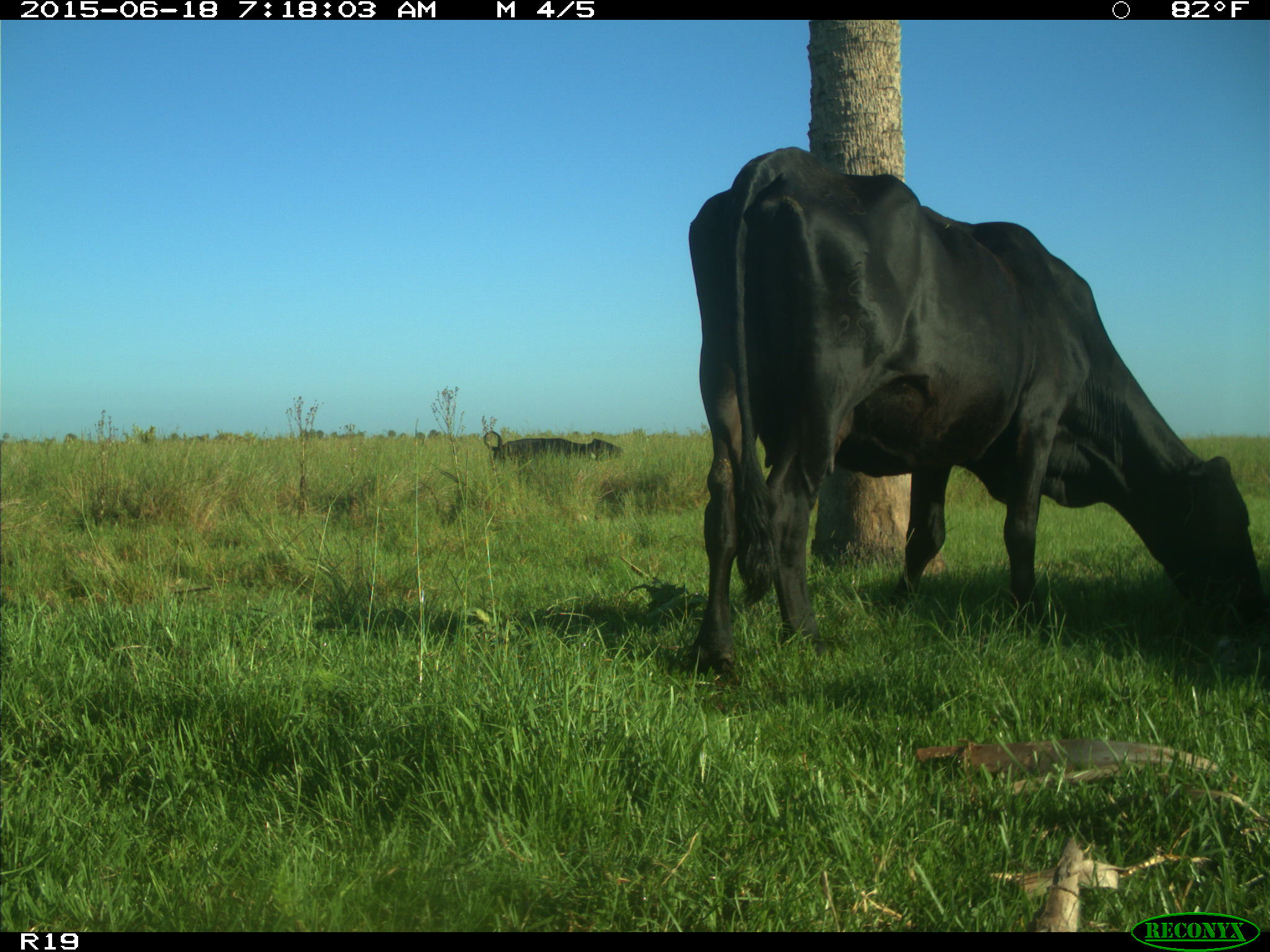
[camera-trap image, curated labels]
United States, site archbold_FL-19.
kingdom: Animalia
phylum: Chordata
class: Mammalia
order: Artiodactyla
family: Bovidae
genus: Bos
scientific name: Bos taurus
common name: domestic cow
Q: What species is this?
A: Bos taurus (domestic cow).